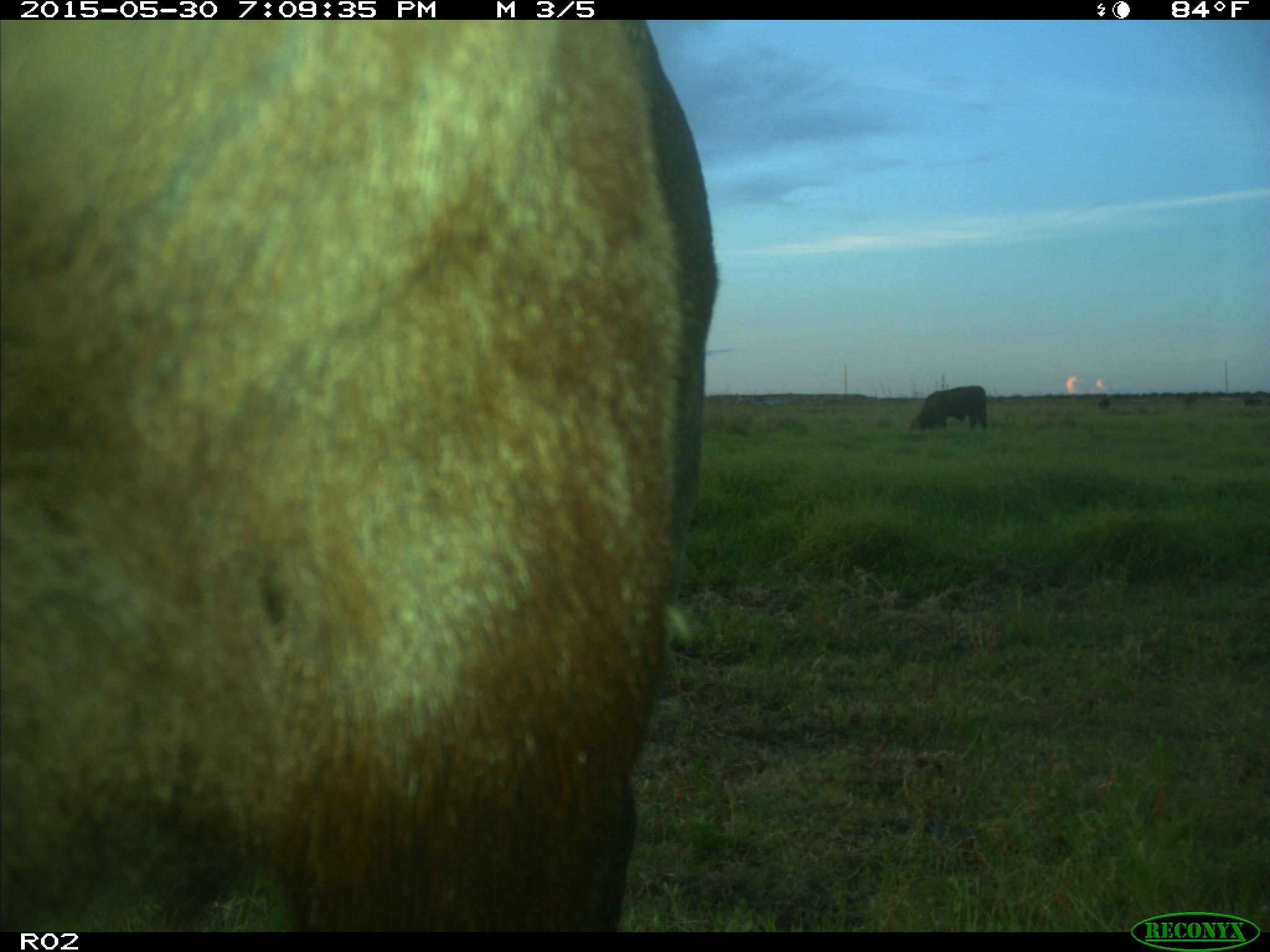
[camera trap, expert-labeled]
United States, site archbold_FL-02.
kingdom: Animalia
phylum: Chordata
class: Mammalia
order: Artiodactyla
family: Bovidae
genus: Bos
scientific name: Bos taurus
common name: domestic cow